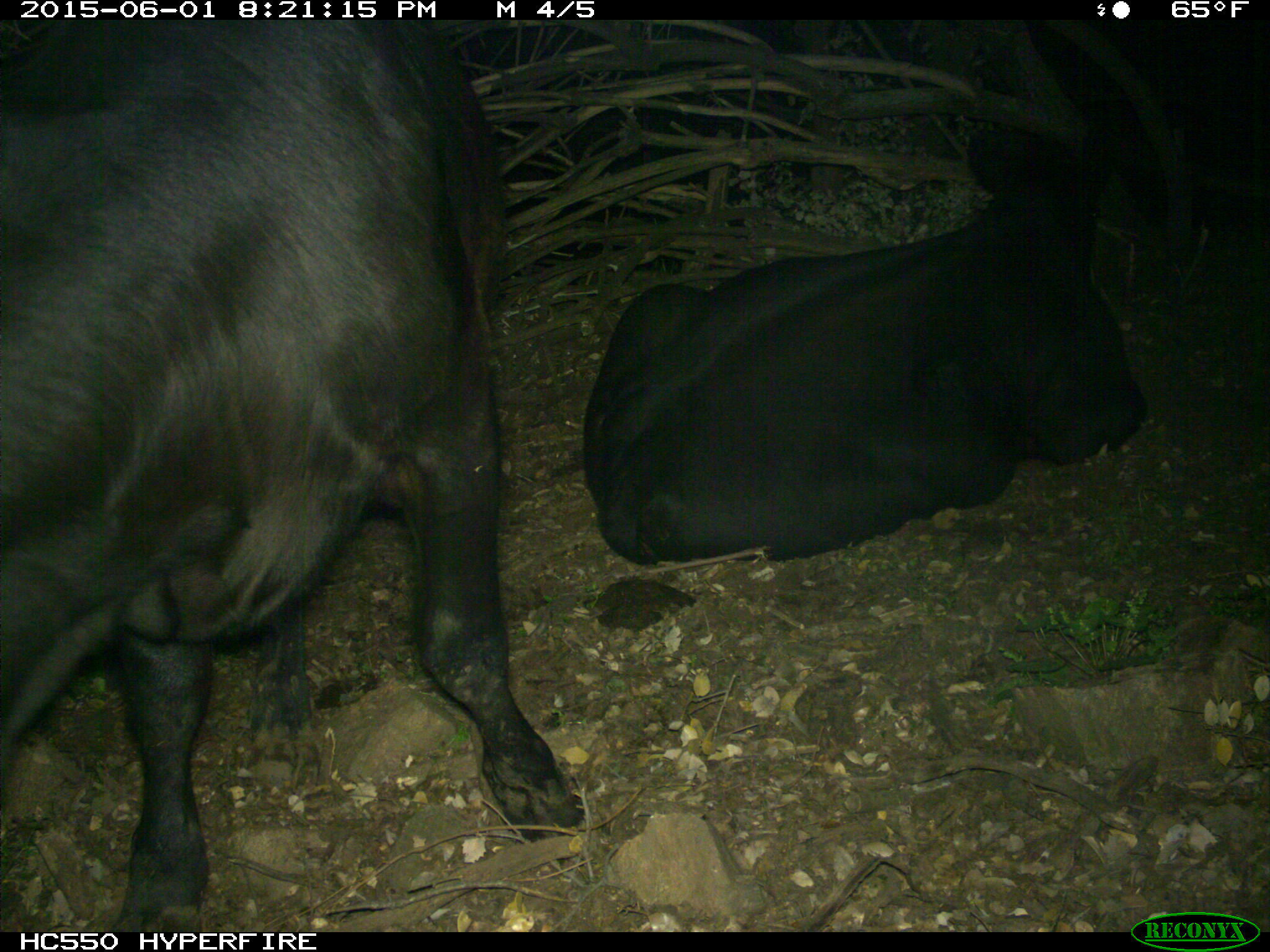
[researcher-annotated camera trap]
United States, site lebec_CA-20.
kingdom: Animalia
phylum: Chordata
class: Mammalia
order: Artiodactyla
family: Bovidae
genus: Bos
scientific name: Bos taurus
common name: domestic cow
Bos taurus (domestic cow).